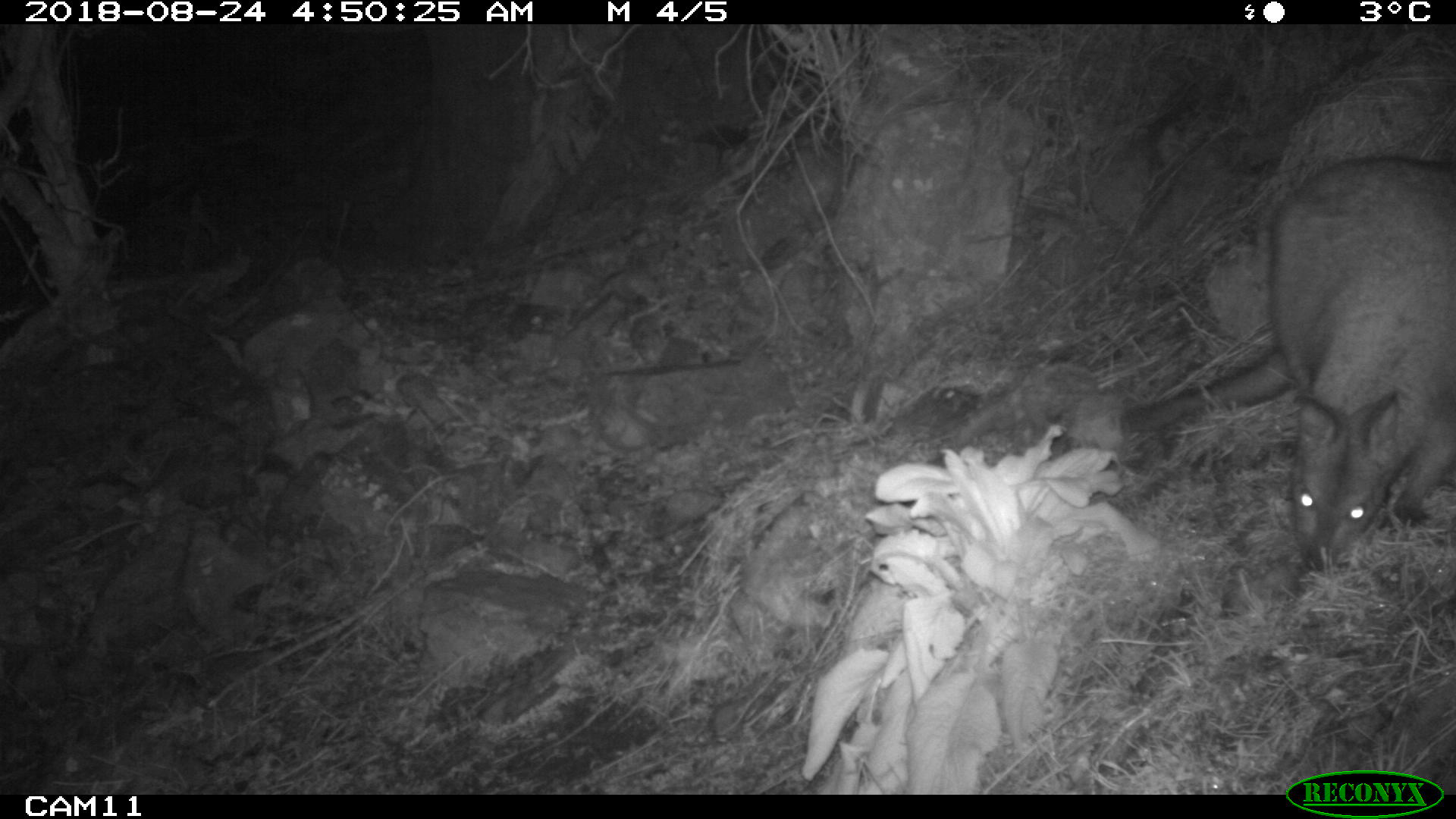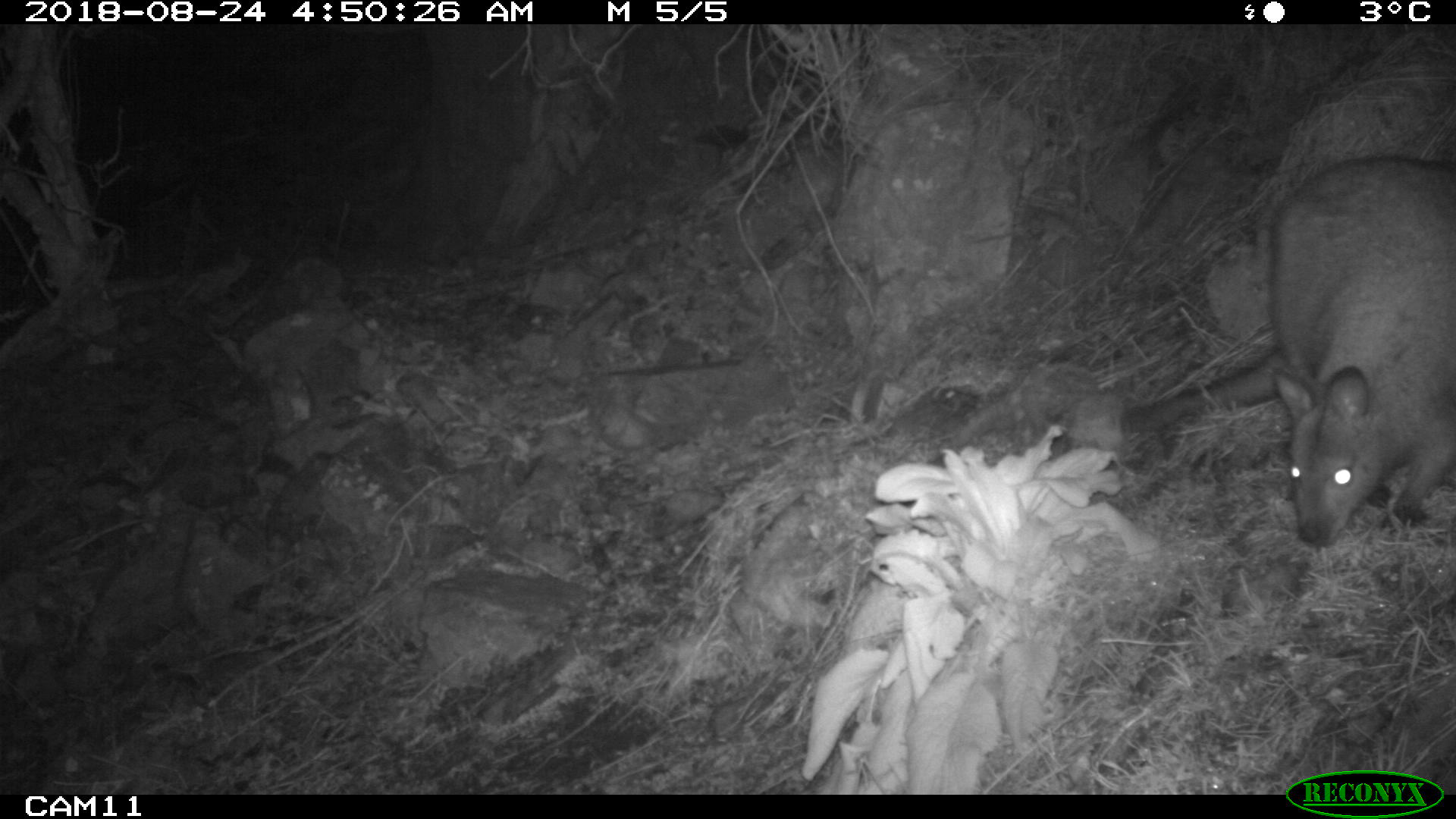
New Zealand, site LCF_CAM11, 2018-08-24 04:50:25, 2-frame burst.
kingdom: Animalia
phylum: Chordata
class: Mammalia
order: Diprotodontia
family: Macropodidae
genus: Notamacropus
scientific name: Notamacropus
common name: wallaby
Wallaby (Notamacropus).